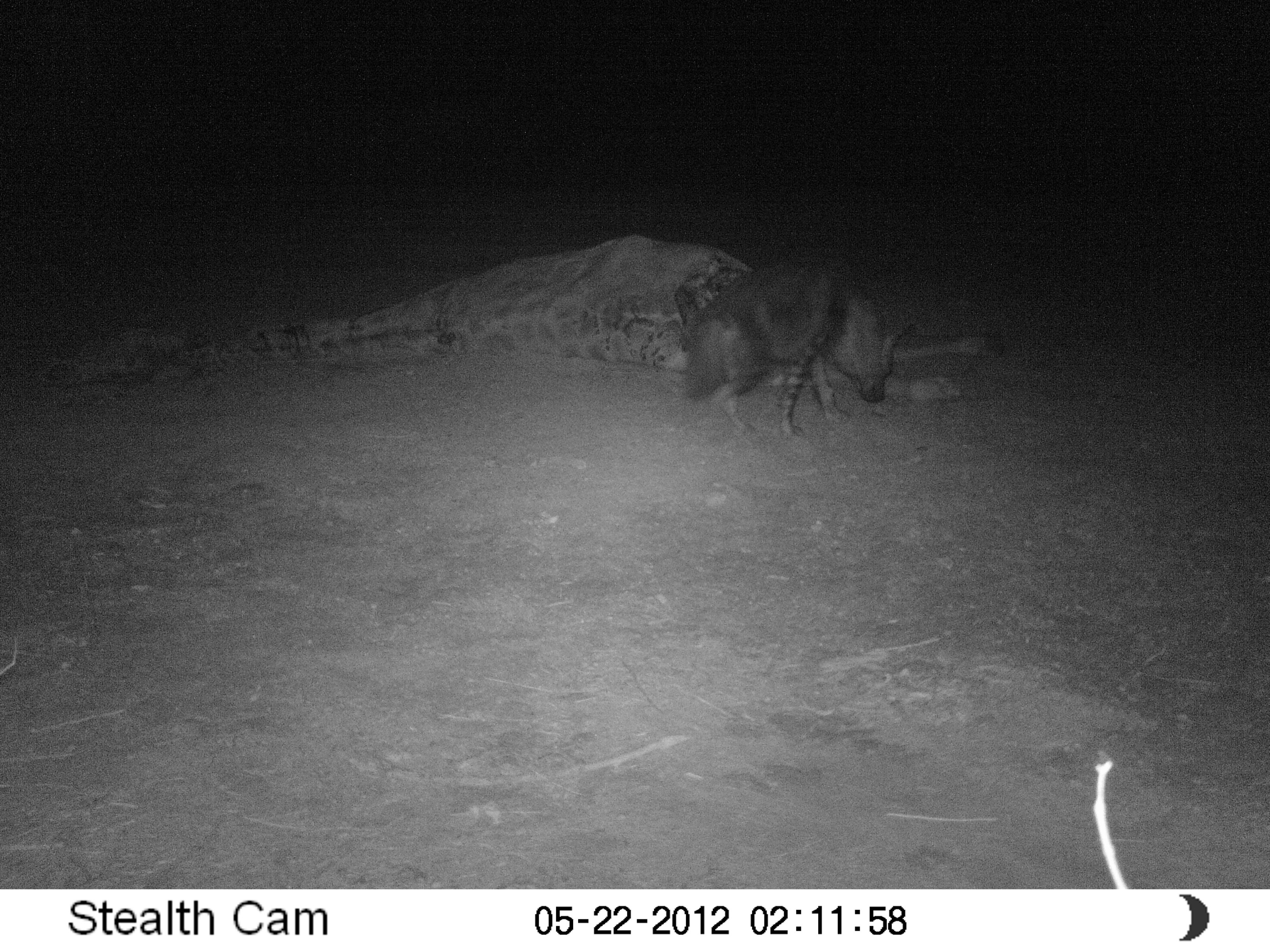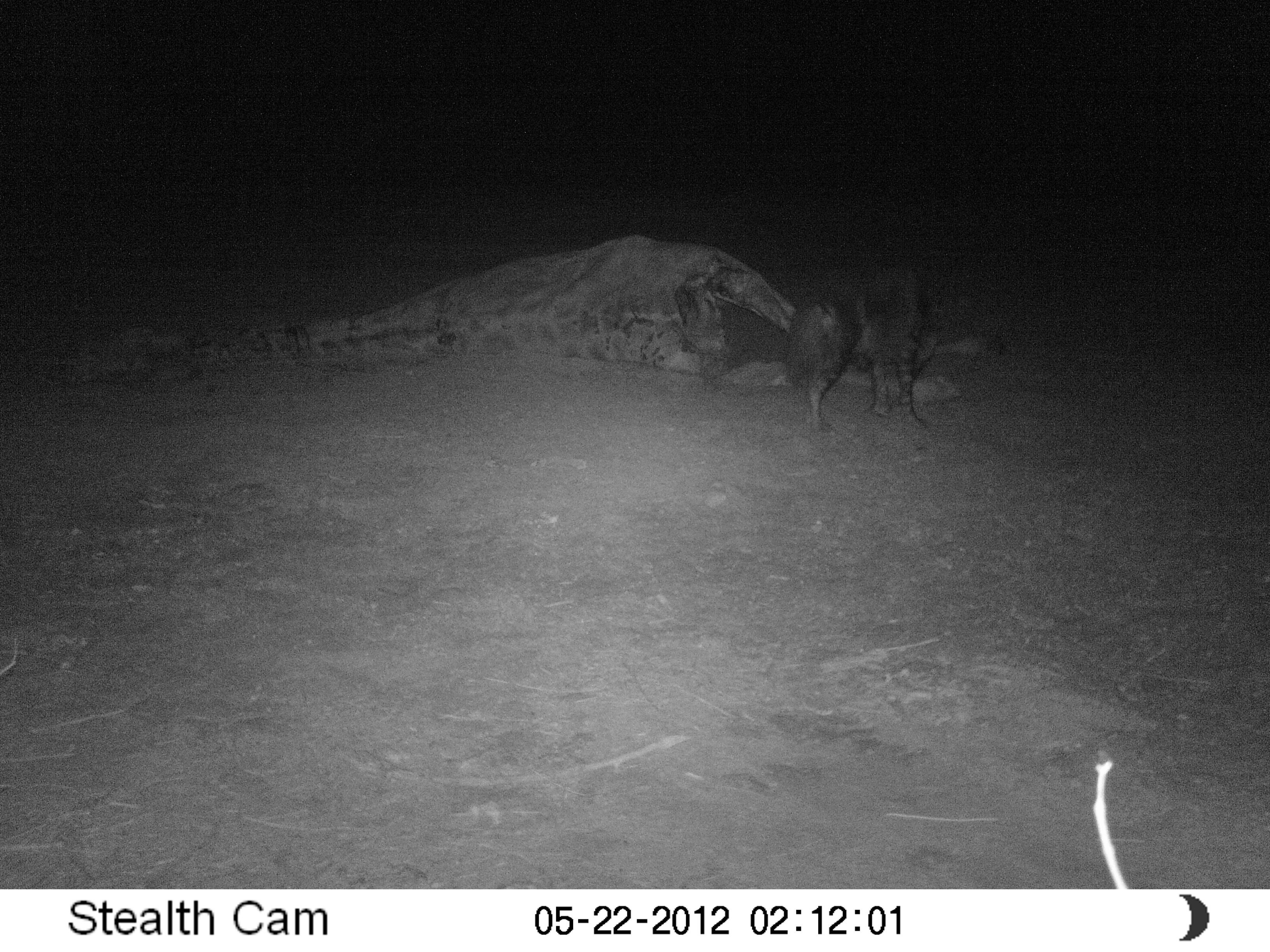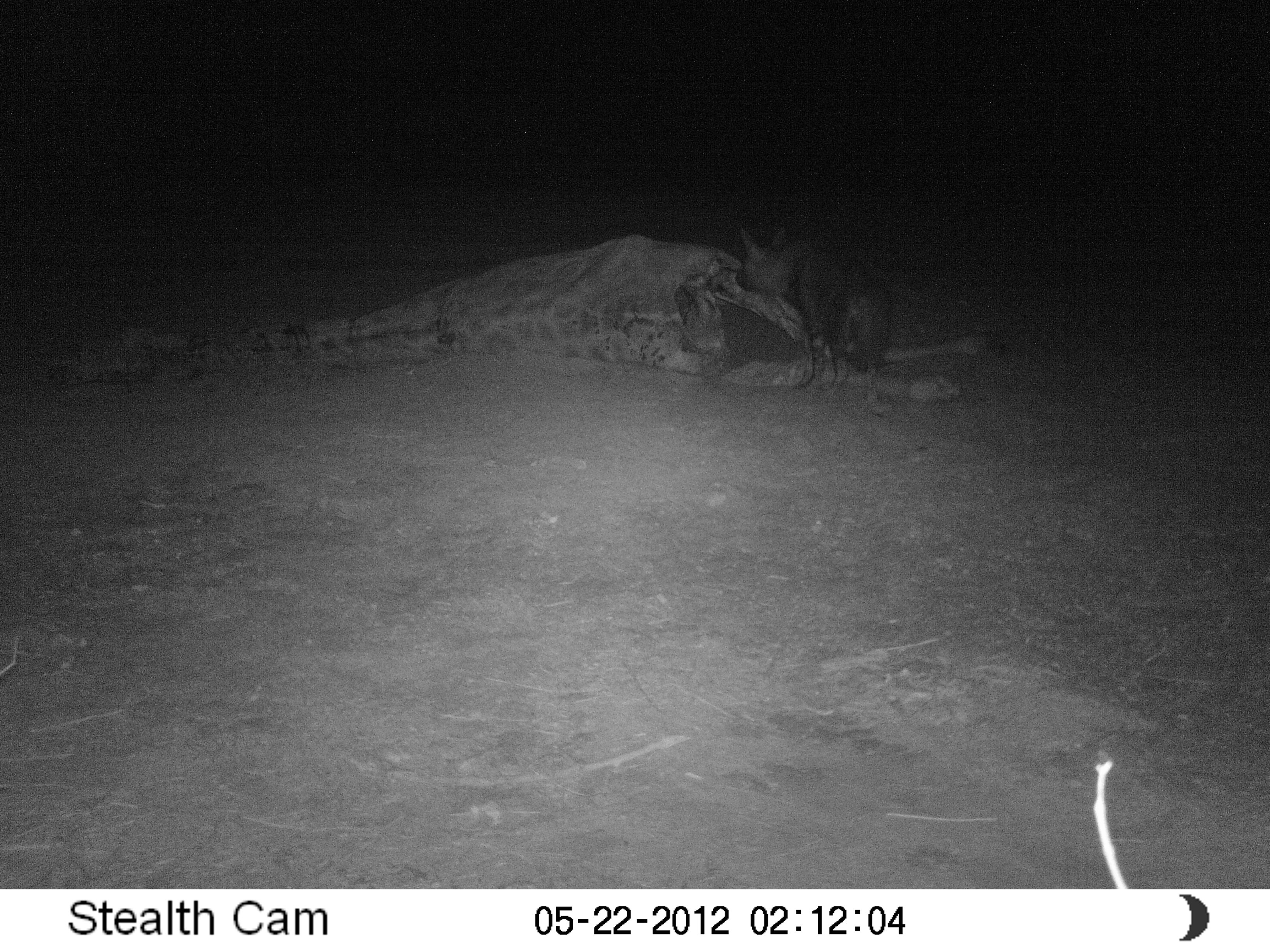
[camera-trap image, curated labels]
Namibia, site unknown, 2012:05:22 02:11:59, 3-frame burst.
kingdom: Animalia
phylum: Chordata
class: Mammalia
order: Carnivora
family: Hyaenidae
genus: Parahyaena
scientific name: Parahyaena brunnea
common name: brown hyena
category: hyaena brunnea